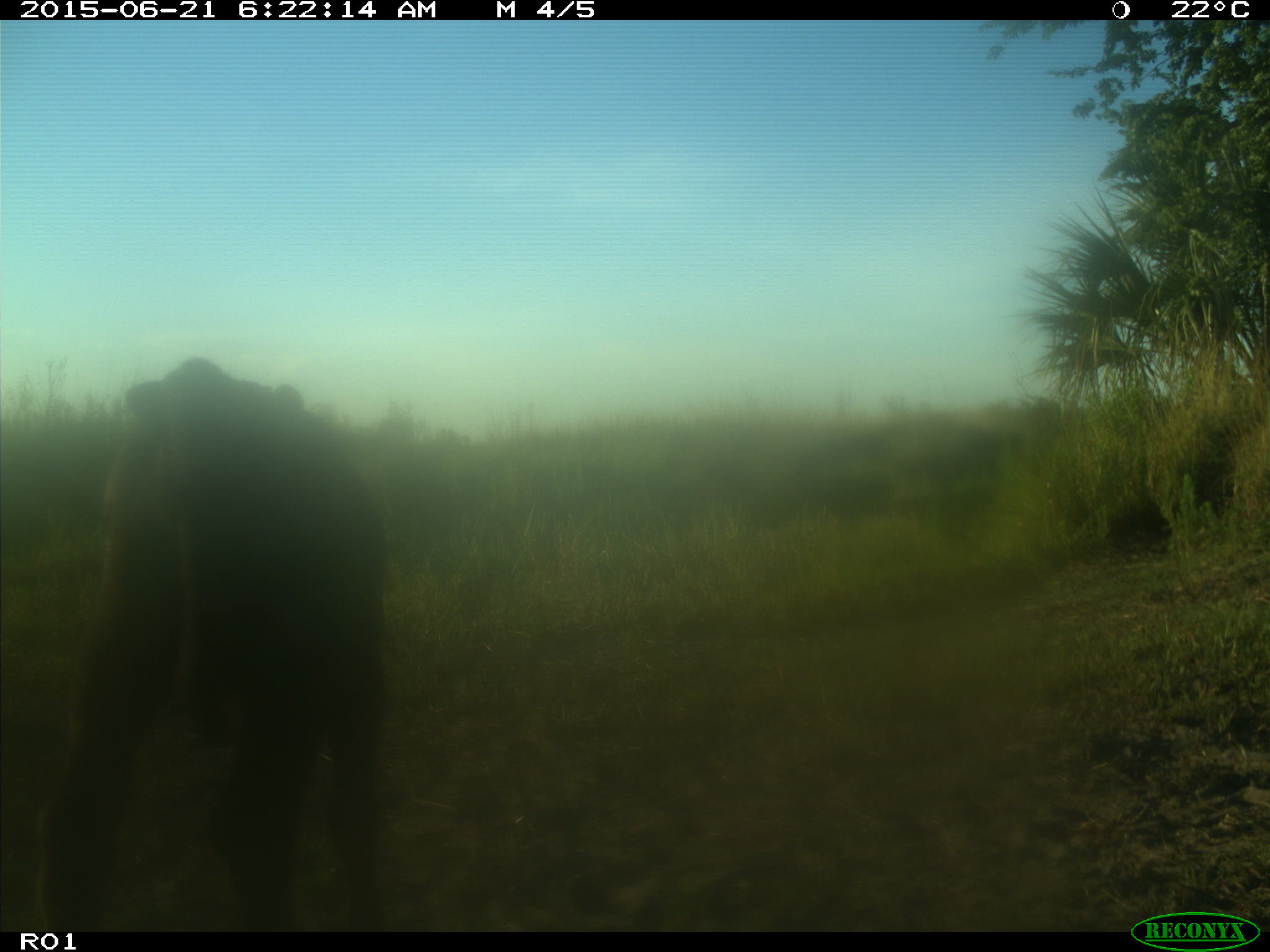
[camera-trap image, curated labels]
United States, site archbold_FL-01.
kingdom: Animalia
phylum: Chordata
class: Mammalia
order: Artiodactyla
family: Bovidae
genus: Bos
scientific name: Bos taurus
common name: domestic cow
Bos taurus (domestic cow).